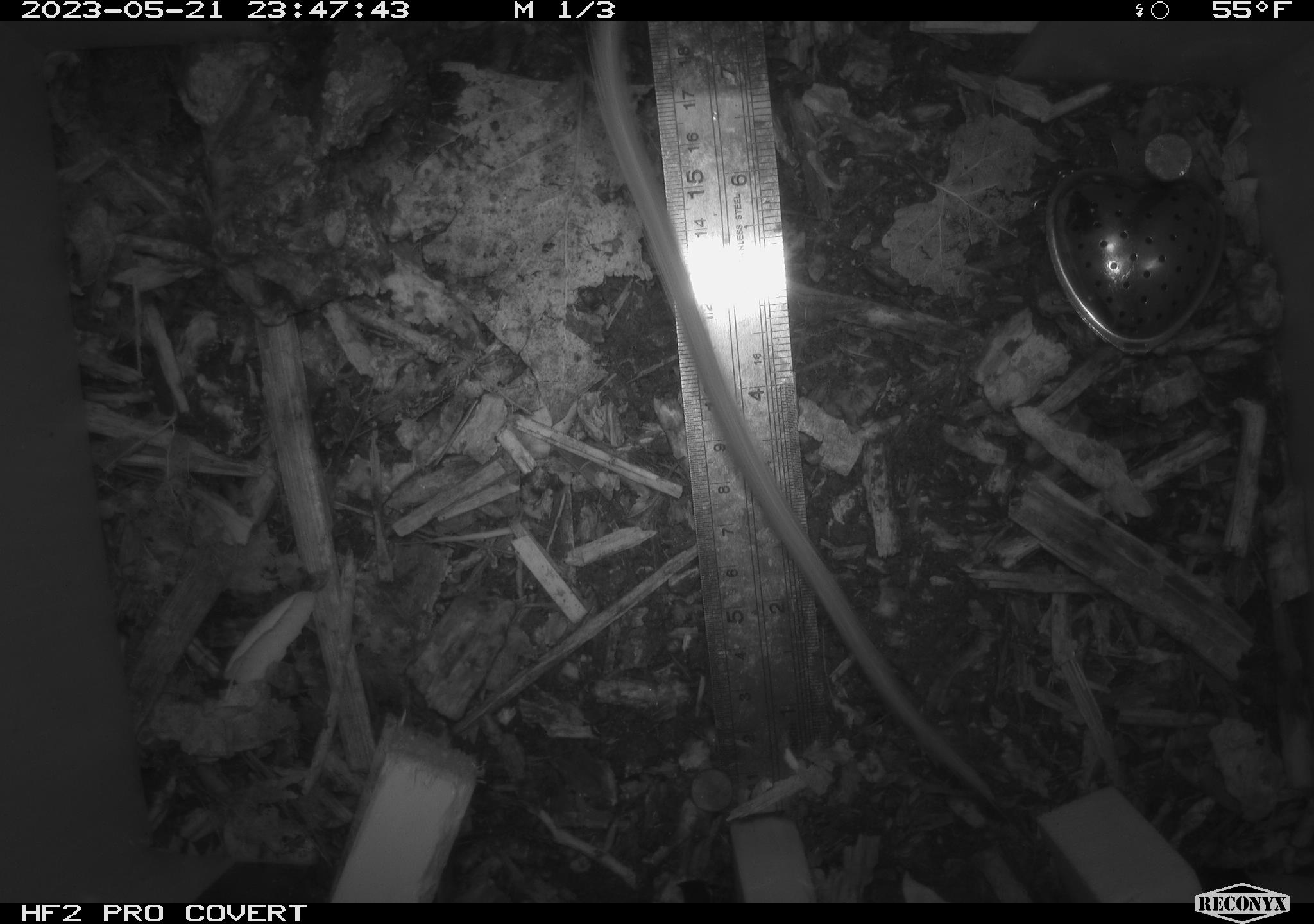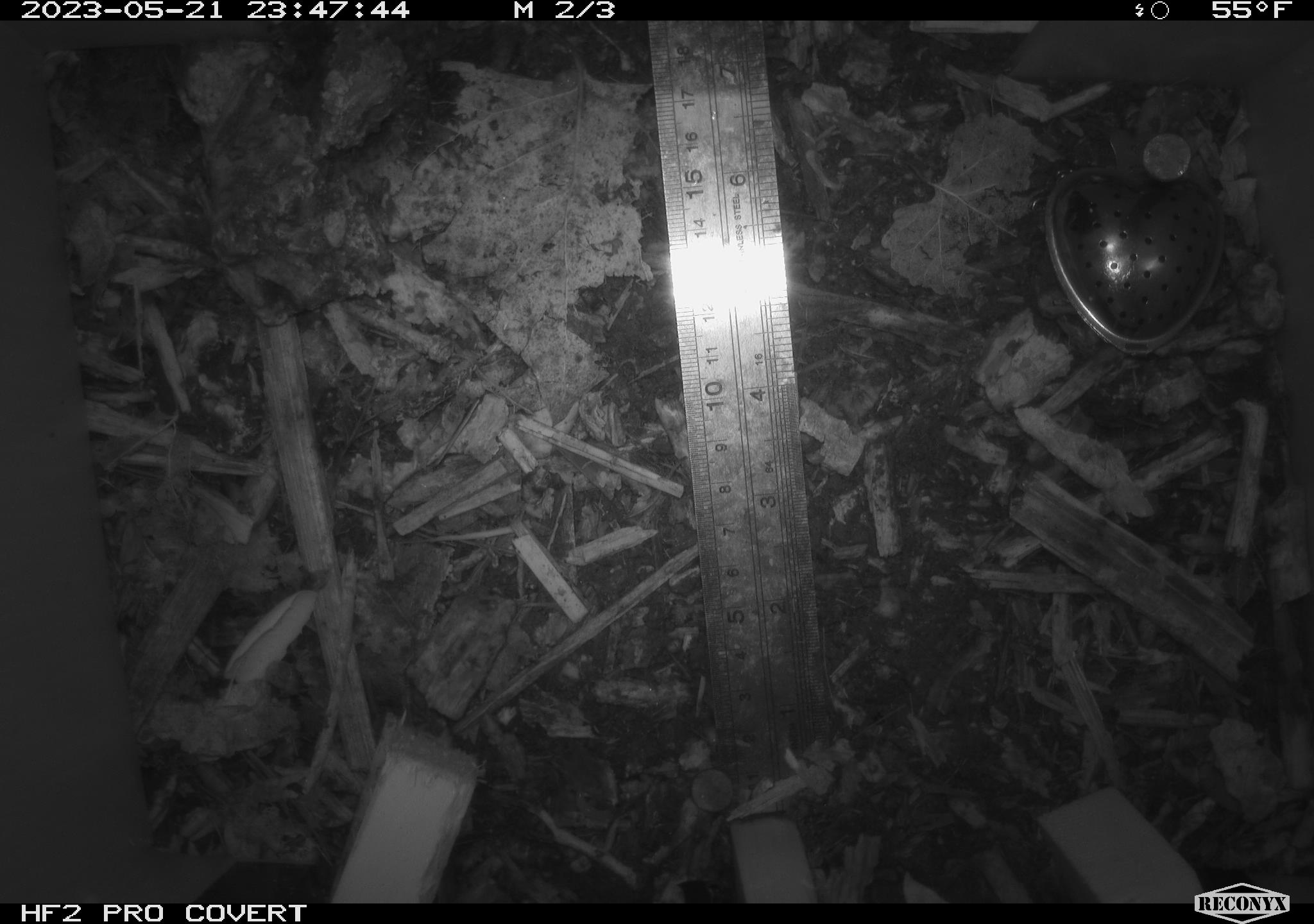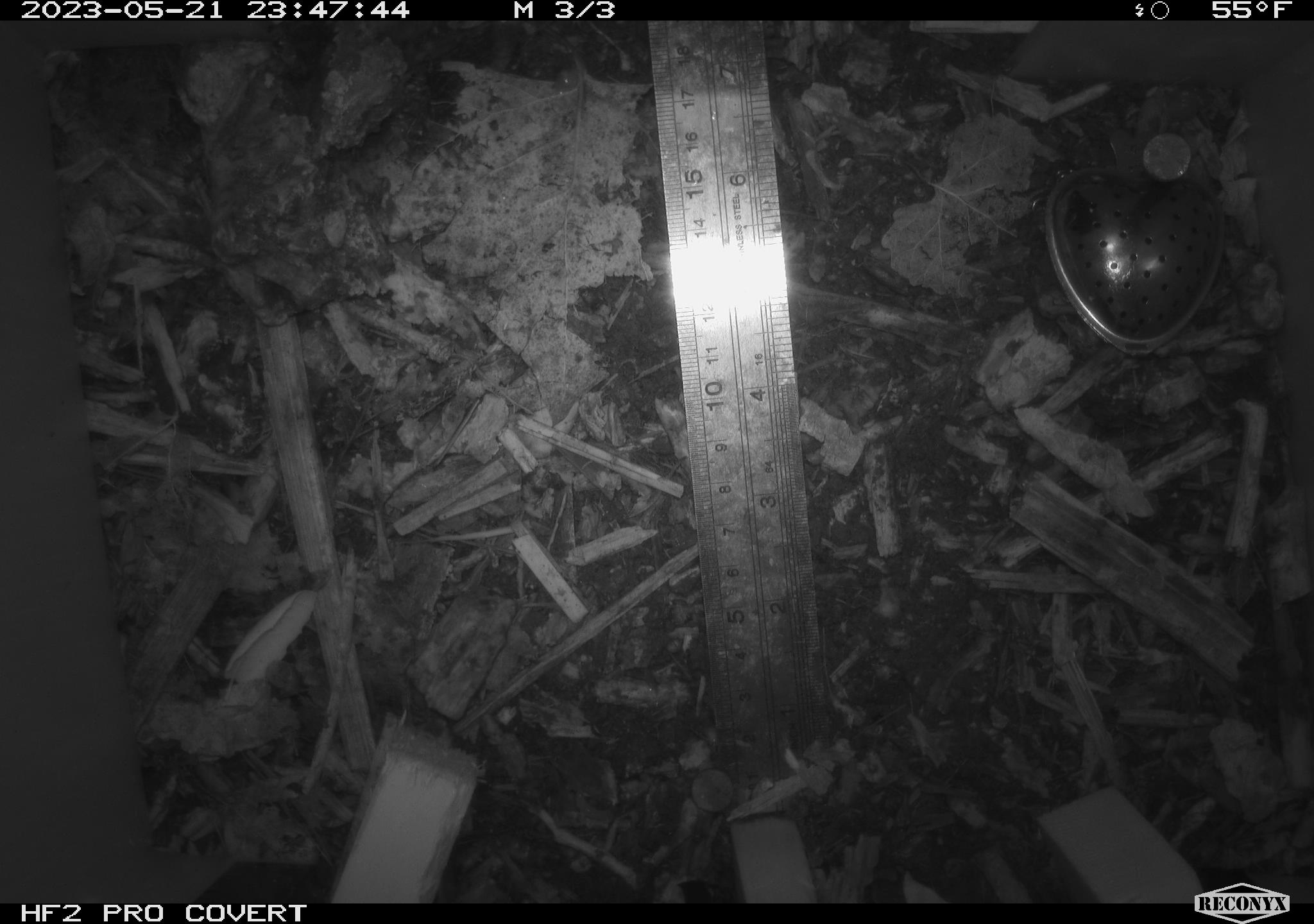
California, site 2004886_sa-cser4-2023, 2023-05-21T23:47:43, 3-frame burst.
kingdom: Animalia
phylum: Chordata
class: Mammalia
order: Rodentia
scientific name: Rodentia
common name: woodrat or rat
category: woodrat or rat species